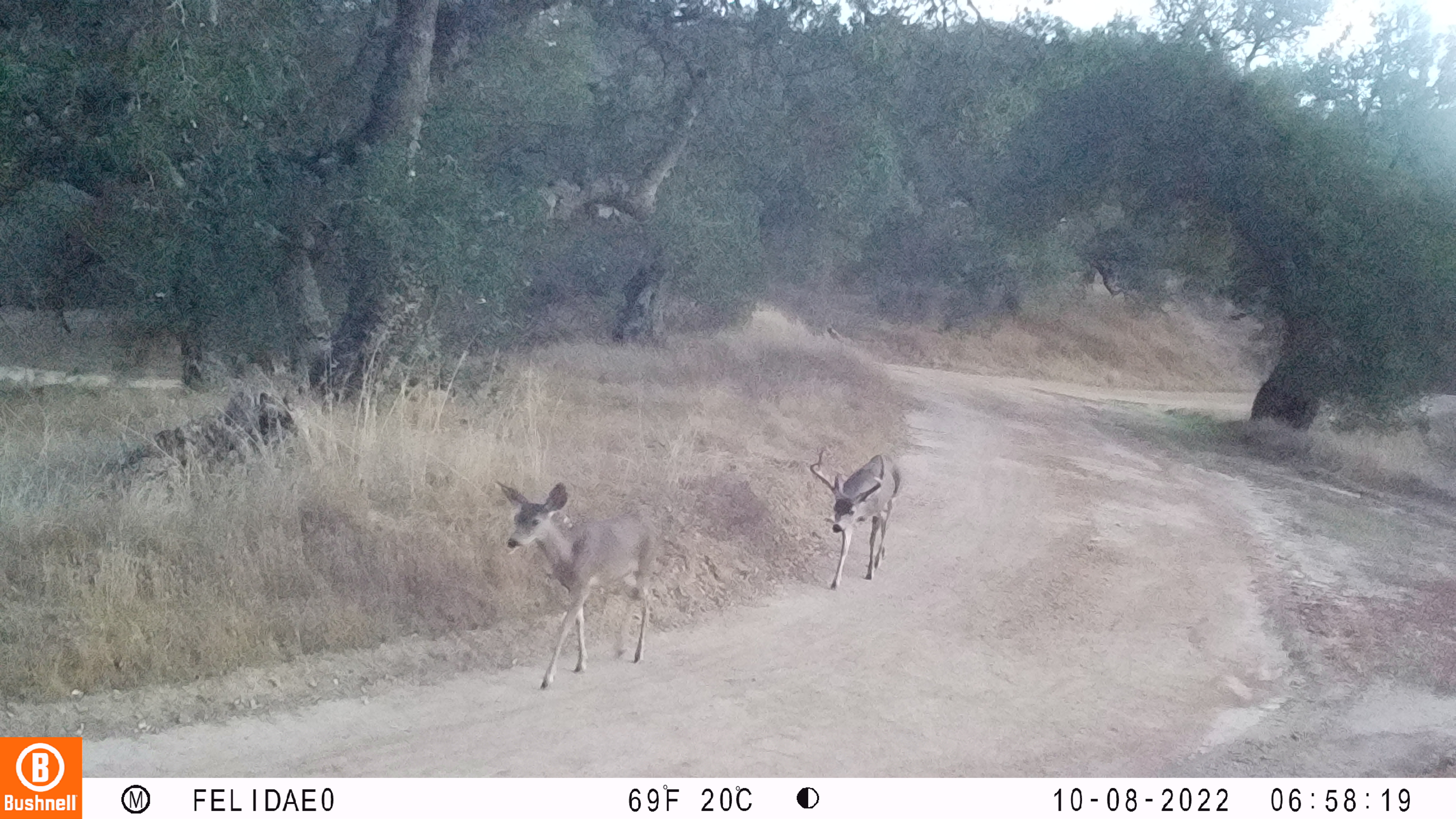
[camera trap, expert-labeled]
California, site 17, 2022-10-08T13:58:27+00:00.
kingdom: Animalia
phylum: Chordata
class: Mammalia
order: Artiodactyla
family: Cervidae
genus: Odocoileus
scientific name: Odocoileus hemionus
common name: mule deer